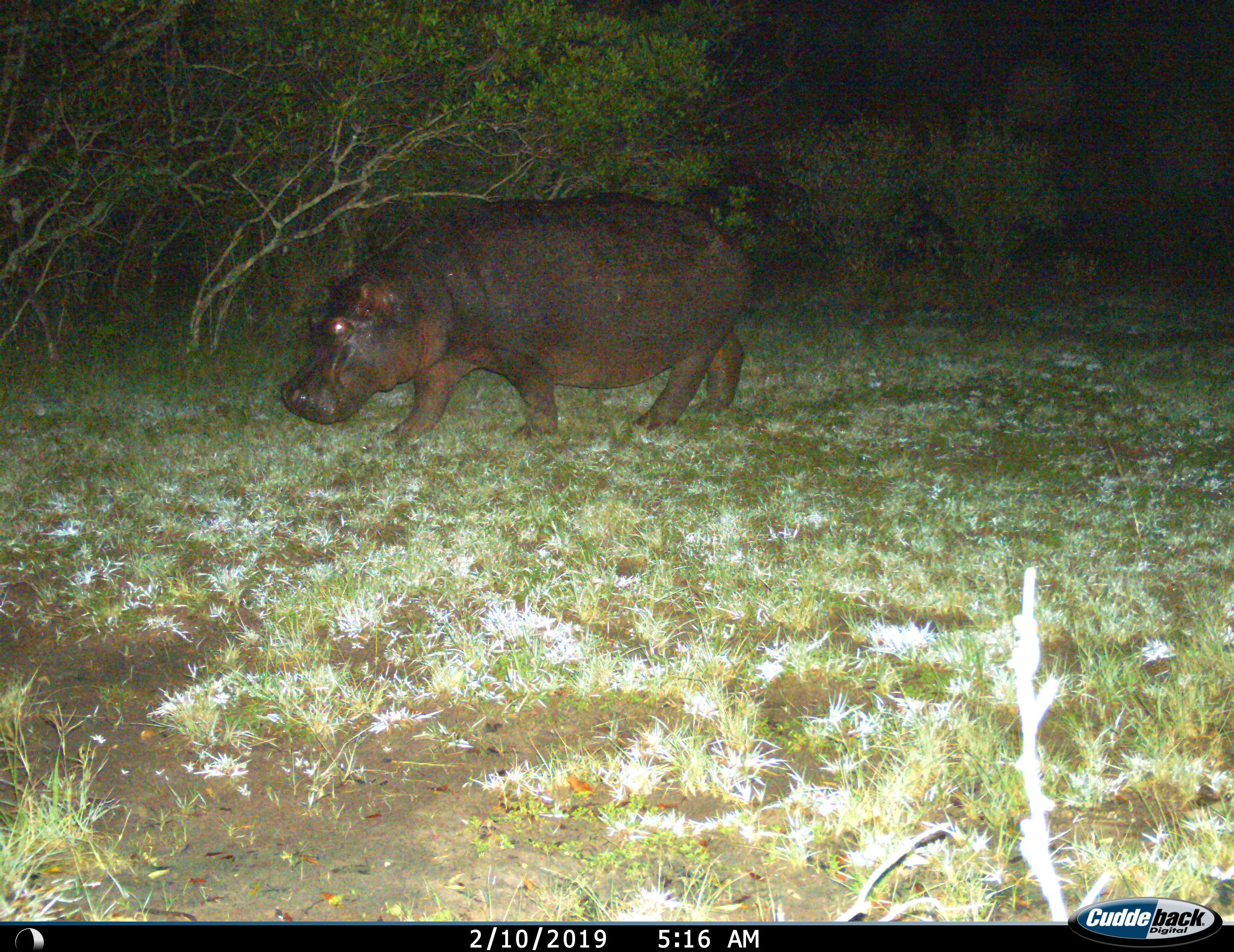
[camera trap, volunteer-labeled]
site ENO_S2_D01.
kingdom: Animalia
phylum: Chordata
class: Mammalia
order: Artiodactyla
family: Hippopotamidae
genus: Hippopotamus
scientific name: Hippopotamus amphibius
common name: hippopotamus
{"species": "hippopotamus (Hippopotamus amphibius)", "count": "1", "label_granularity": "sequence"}